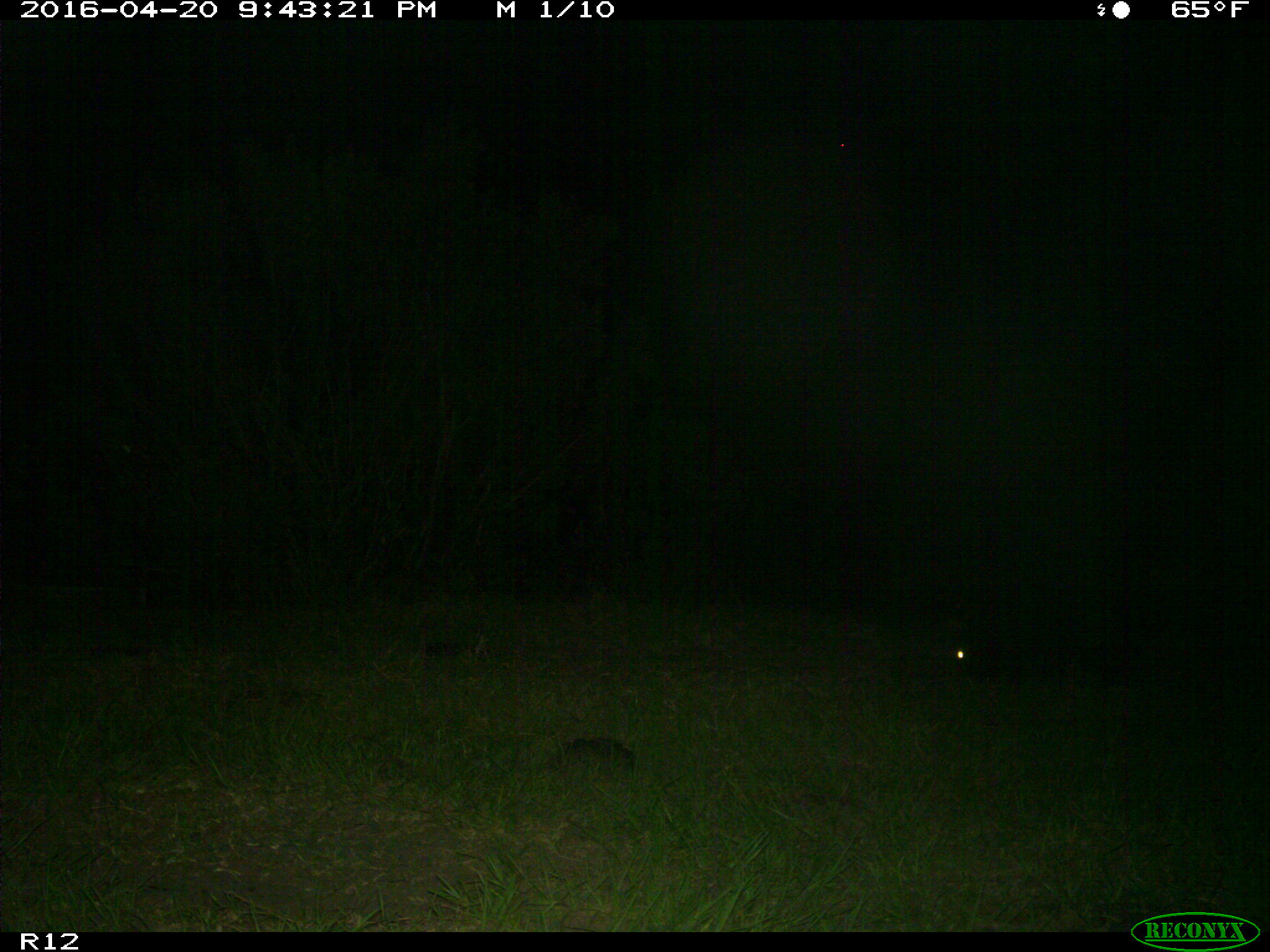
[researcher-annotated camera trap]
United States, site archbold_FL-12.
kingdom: Animalia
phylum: Chordata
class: Mammalia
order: Artiodactyla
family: Suidae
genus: Sus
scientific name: Sus scrofa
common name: wild boar